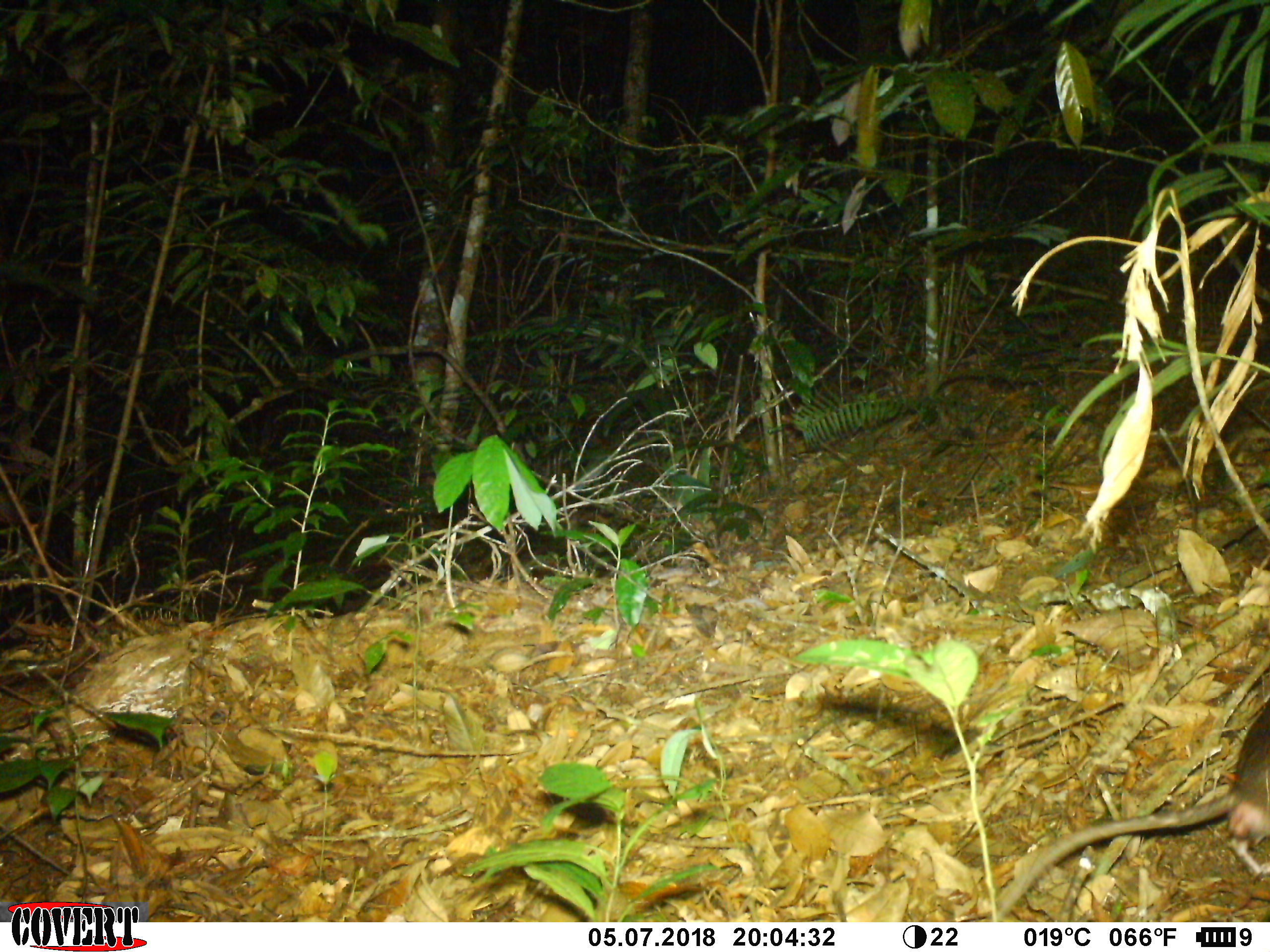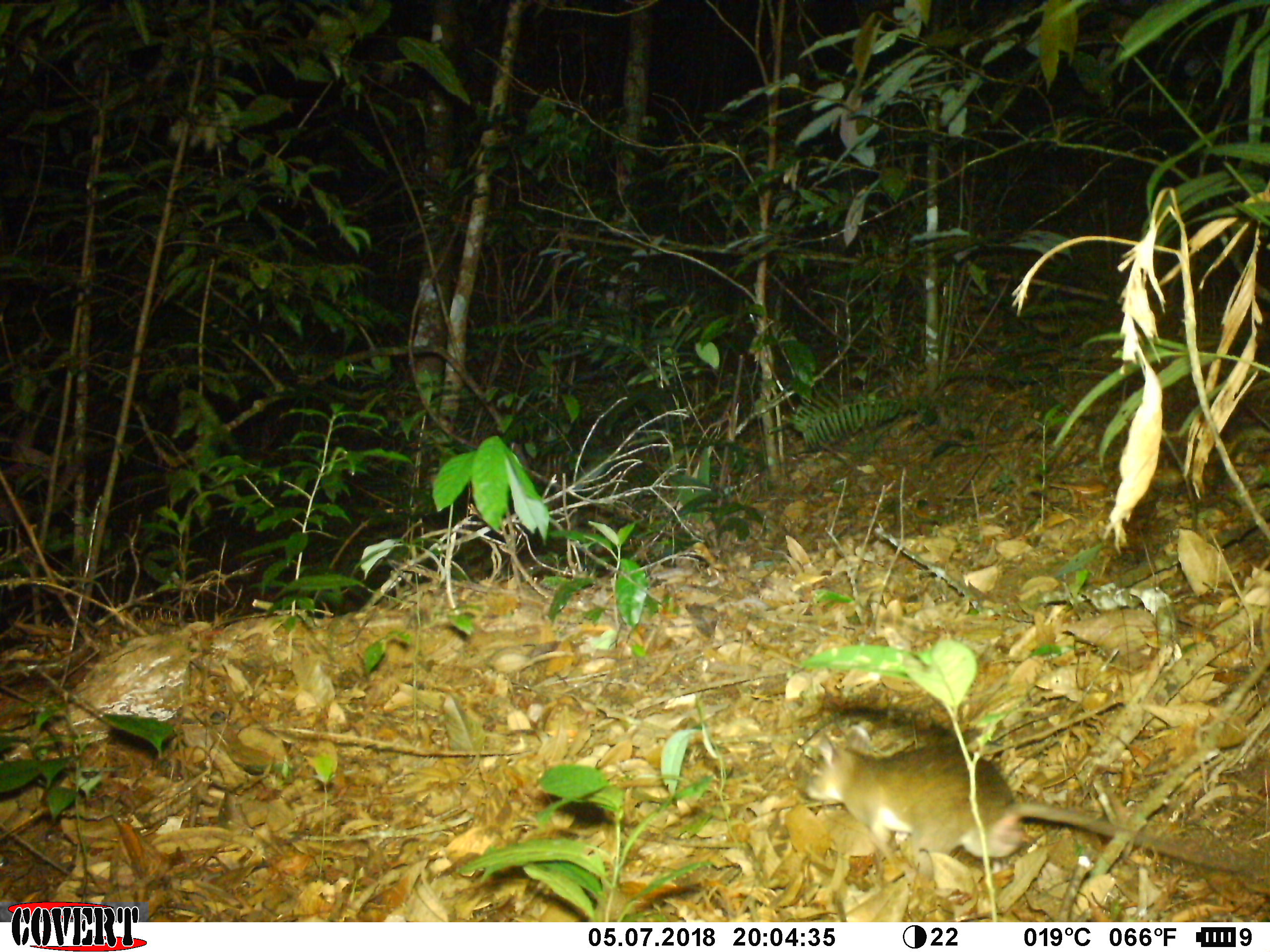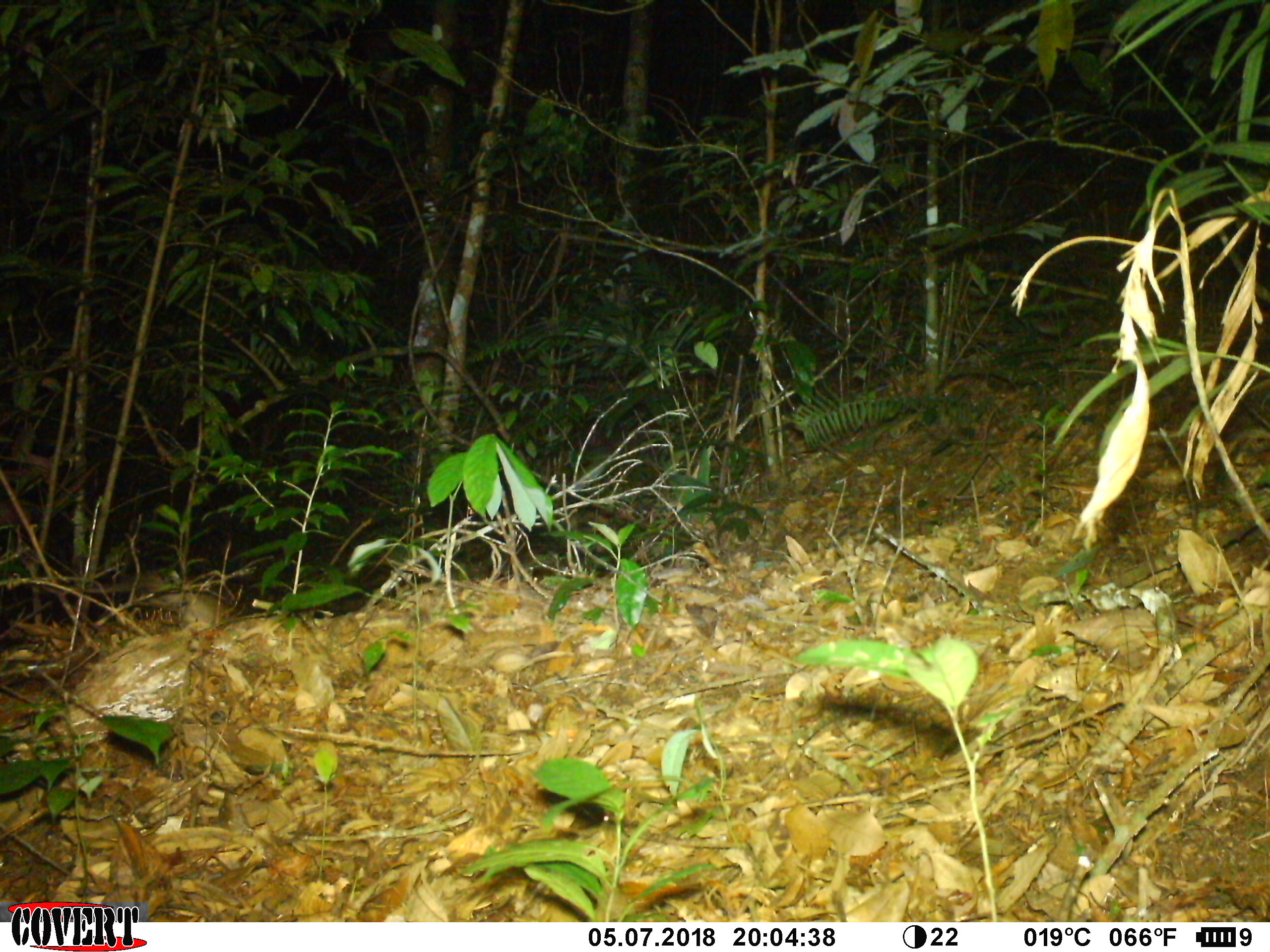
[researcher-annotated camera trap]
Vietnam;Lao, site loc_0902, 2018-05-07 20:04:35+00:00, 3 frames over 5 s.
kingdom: Animalia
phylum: Chordata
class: Mammalia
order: Rodentia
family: Muridae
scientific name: Muridae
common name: old-world mice and rats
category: unidentified murid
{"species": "unidentified murid (old-world mice and rats) (Muridae)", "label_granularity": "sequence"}